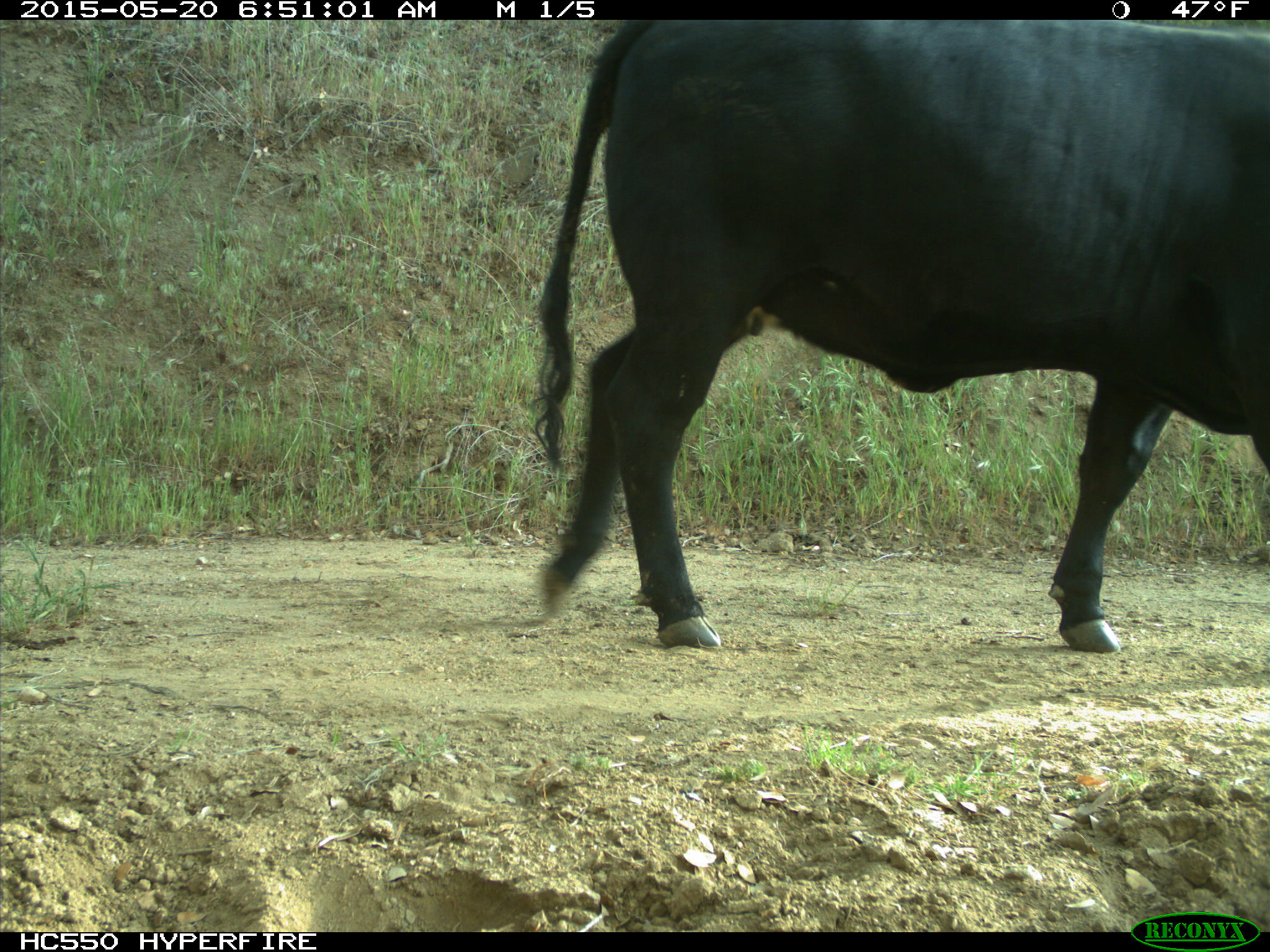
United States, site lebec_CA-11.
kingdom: Animalia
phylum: Chordata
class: Mammalia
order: Artiodactyla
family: Bovidae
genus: Bos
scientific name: Bos taurus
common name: domestic cow